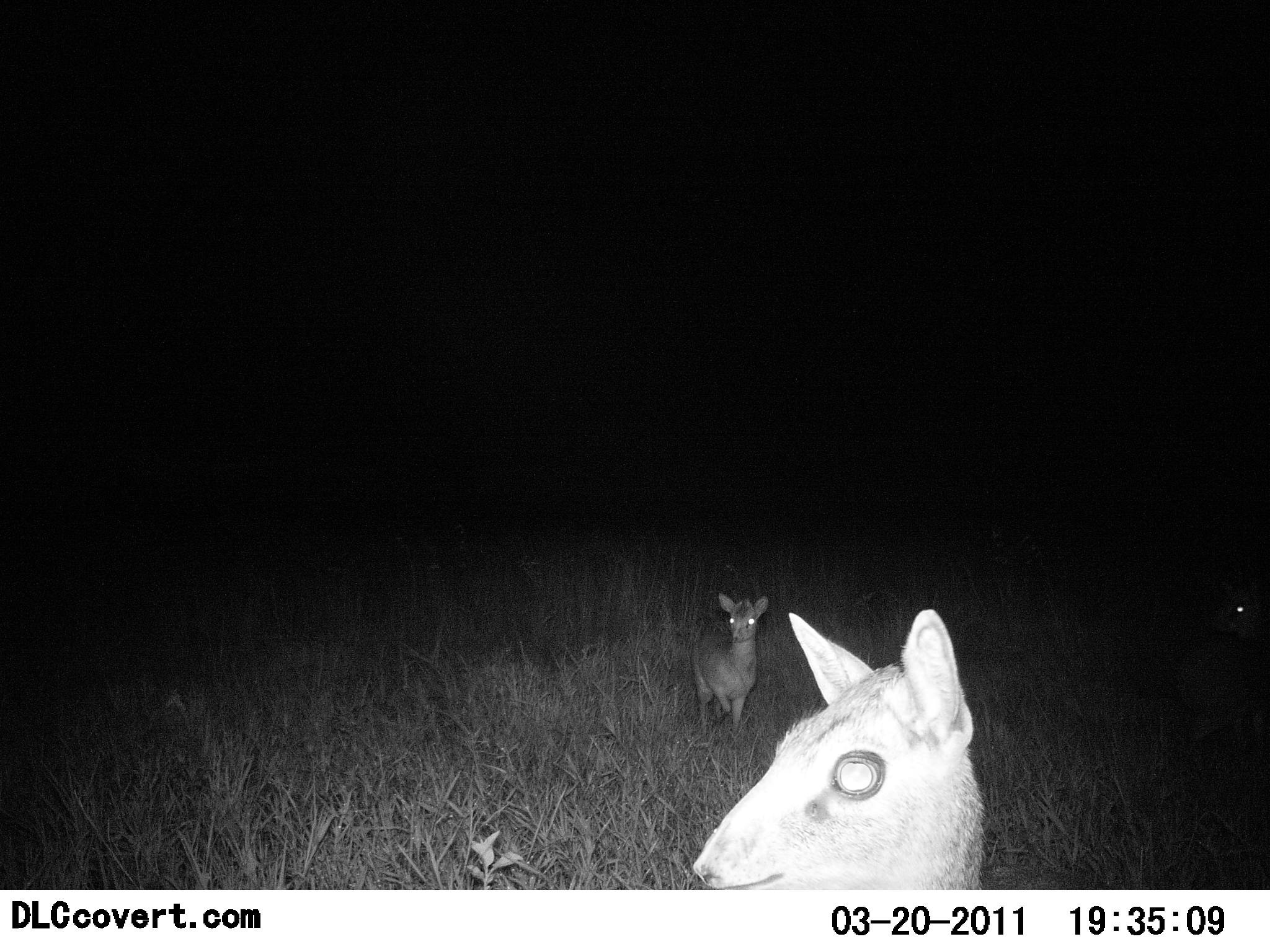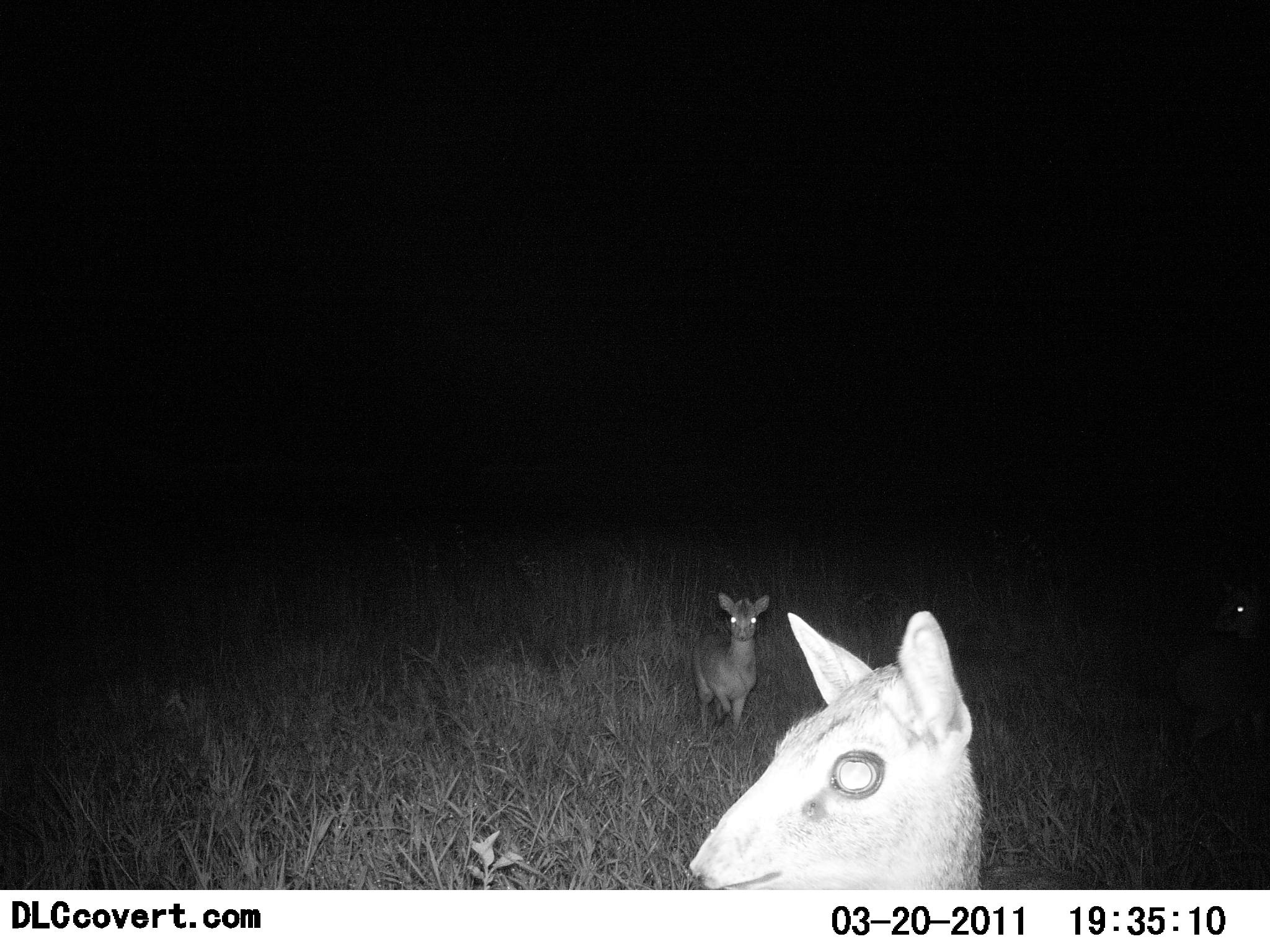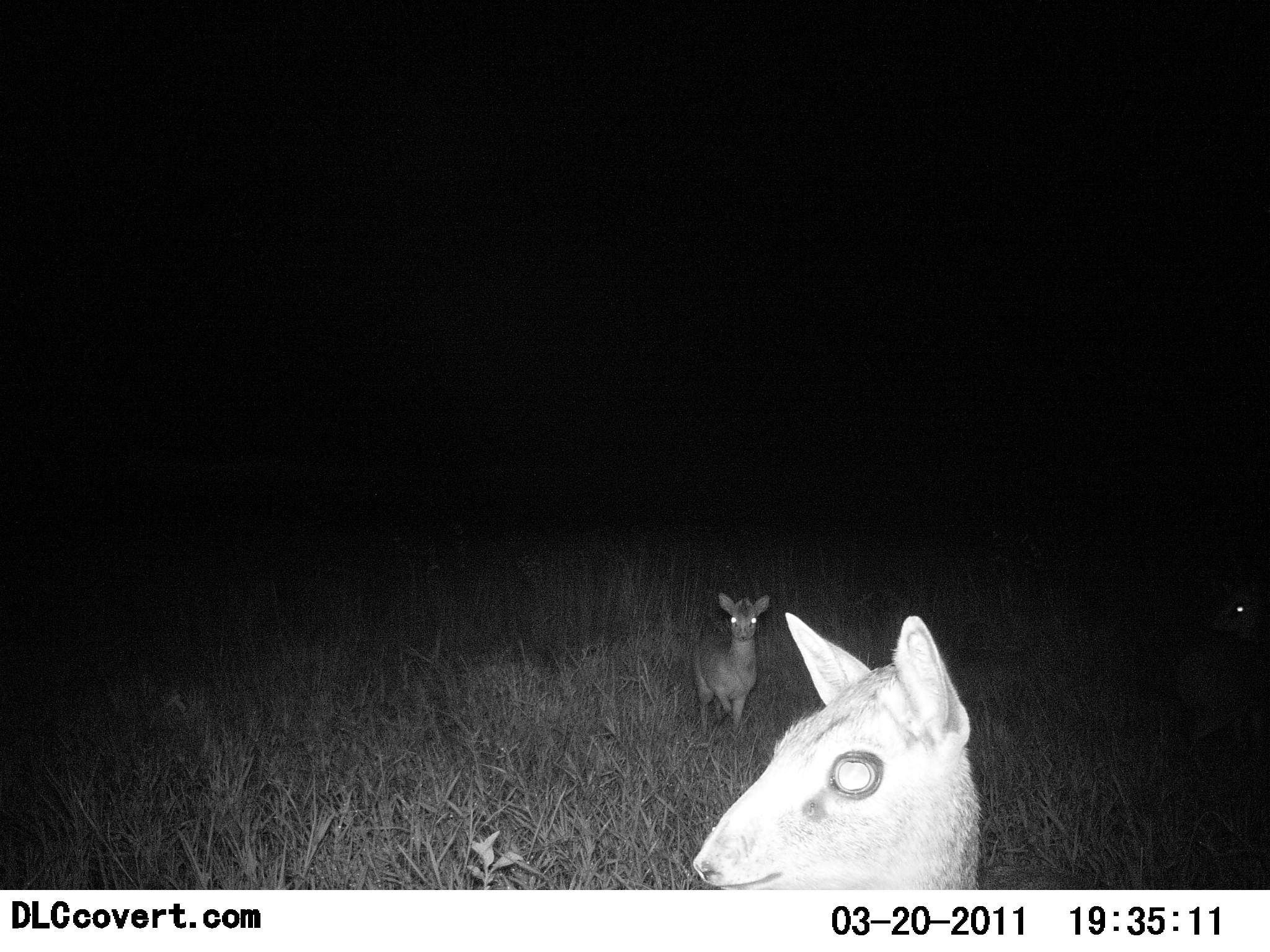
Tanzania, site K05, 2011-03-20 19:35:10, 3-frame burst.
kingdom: Animalia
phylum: Chordata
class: Mammalia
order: Artiodactyla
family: Bovidae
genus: Madoqua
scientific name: Madoqua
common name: dikdik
Dikdik (Madoqua), count 3. Behavior (volunteer vote fractions): standing 73%, resting 0%, moving 9%, interacting 18%. Young present (vote fraction): 9%. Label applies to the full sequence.